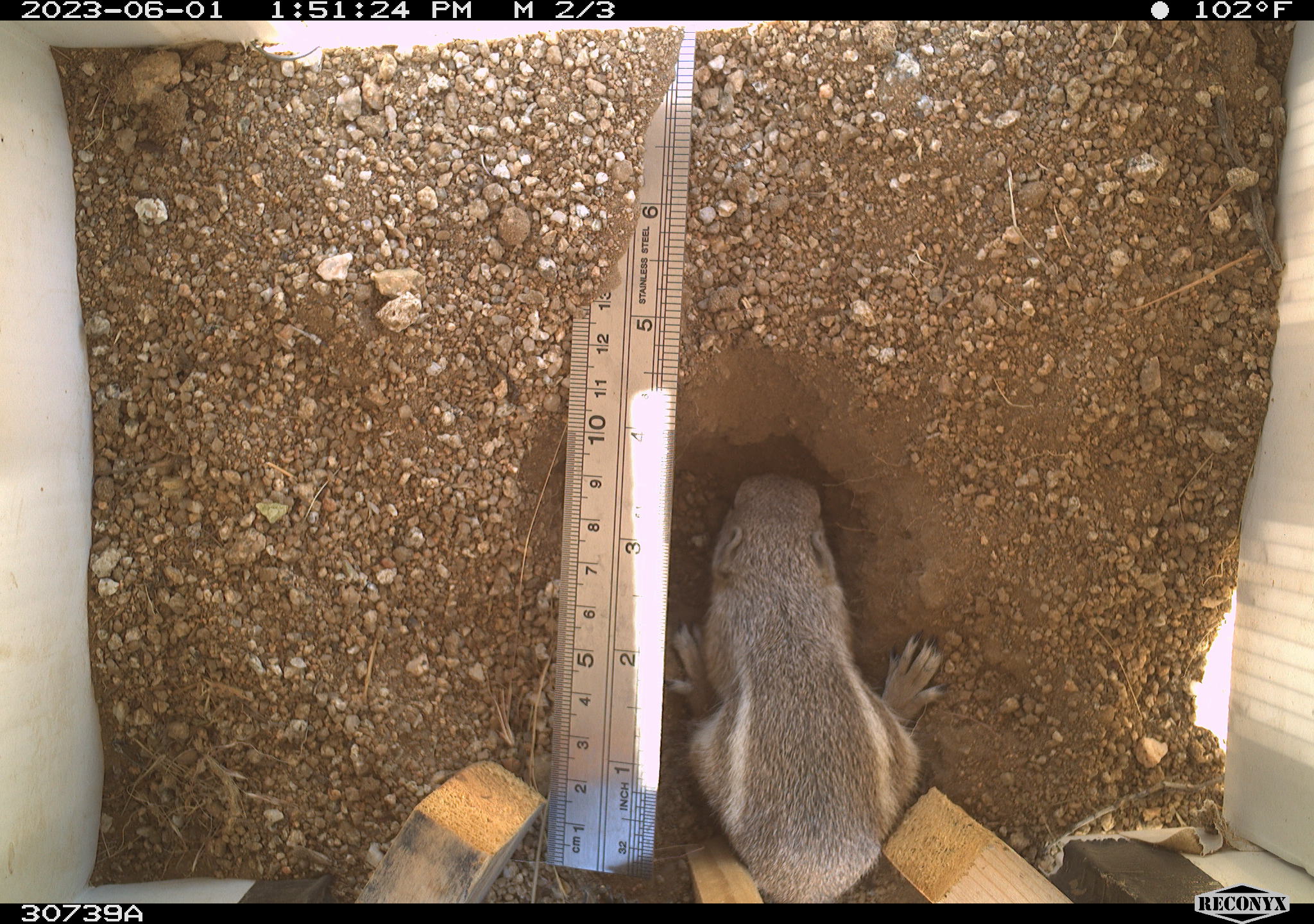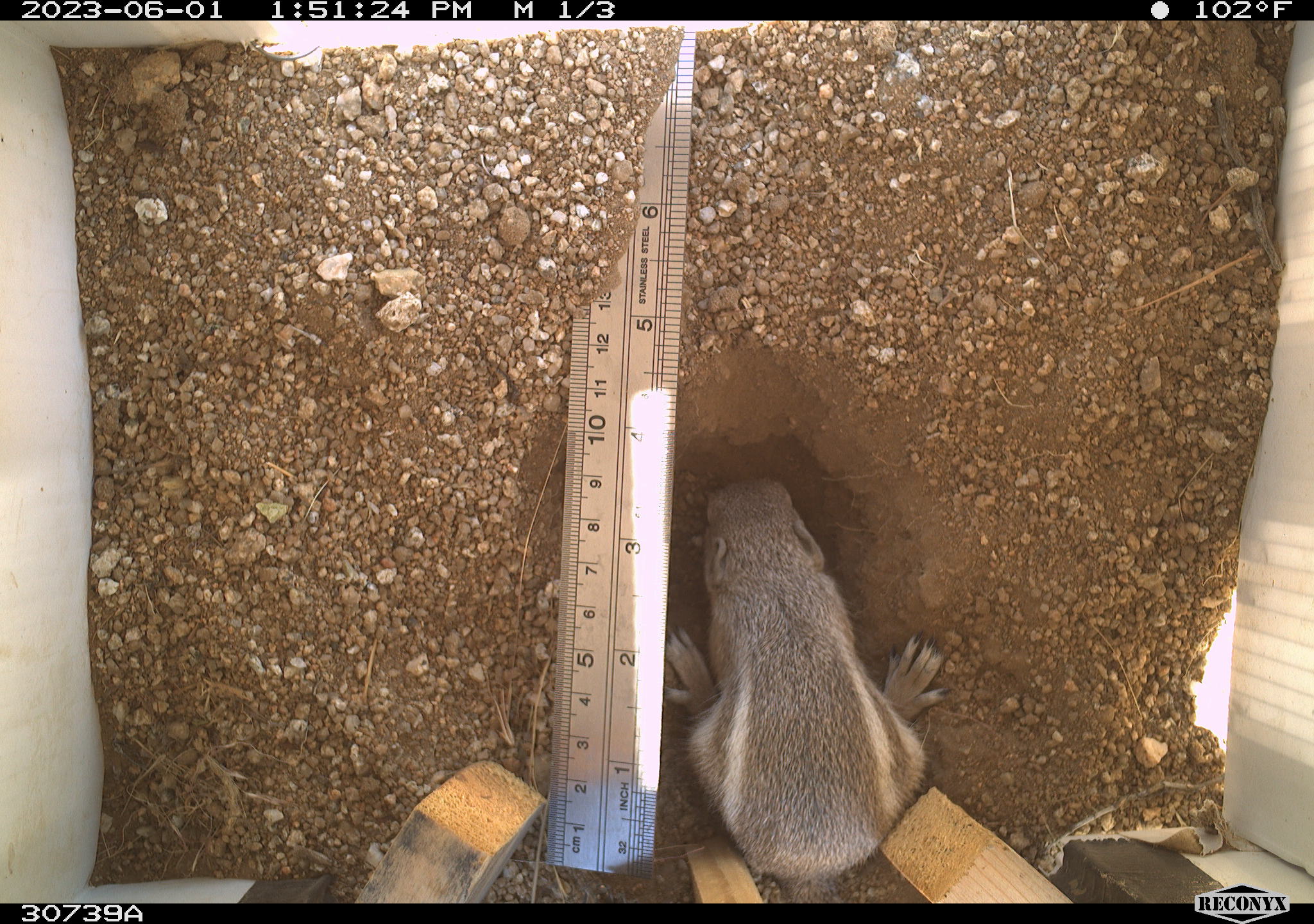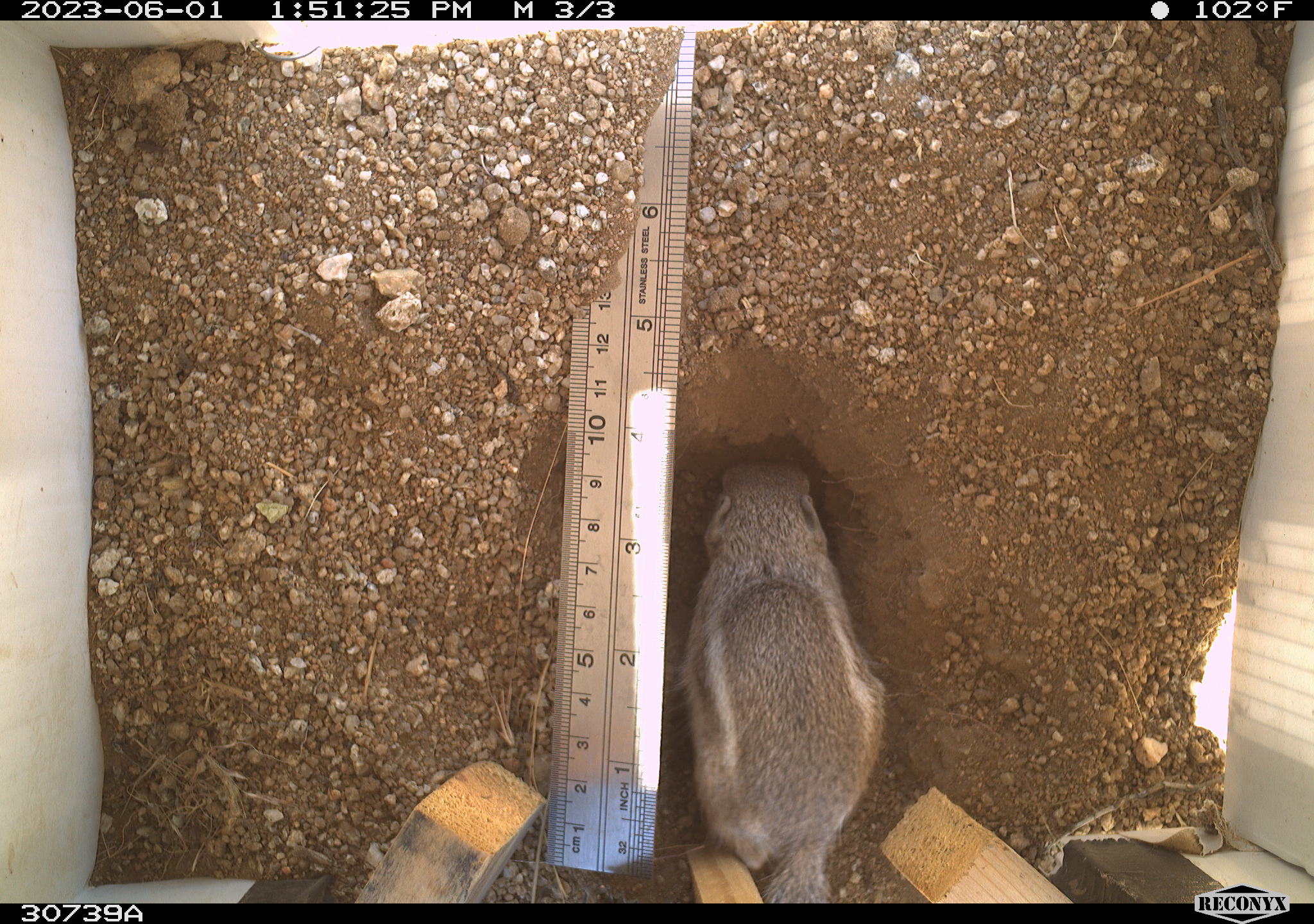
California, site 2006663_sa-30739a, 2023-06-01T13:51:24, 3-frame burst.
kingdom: Animalia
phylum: Chordata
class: Mammalia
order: Rodentia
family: Sciuridae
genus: Ammospermophilus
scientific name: Ammospermophilus leucurus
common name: white-tailed antelope squirrel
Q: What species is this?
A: White-tailed antelope squirrel (Ammospermophilus leucurus).